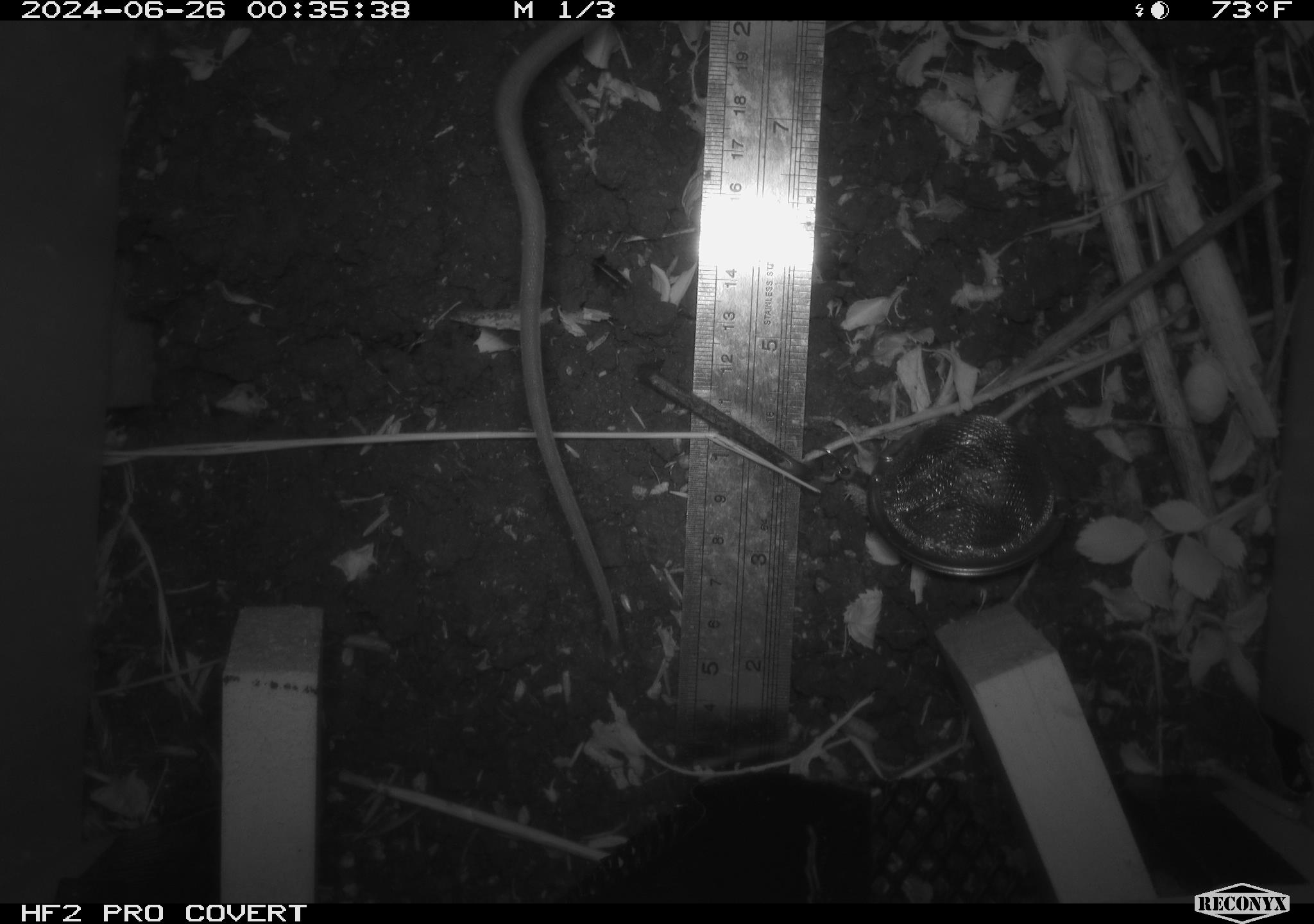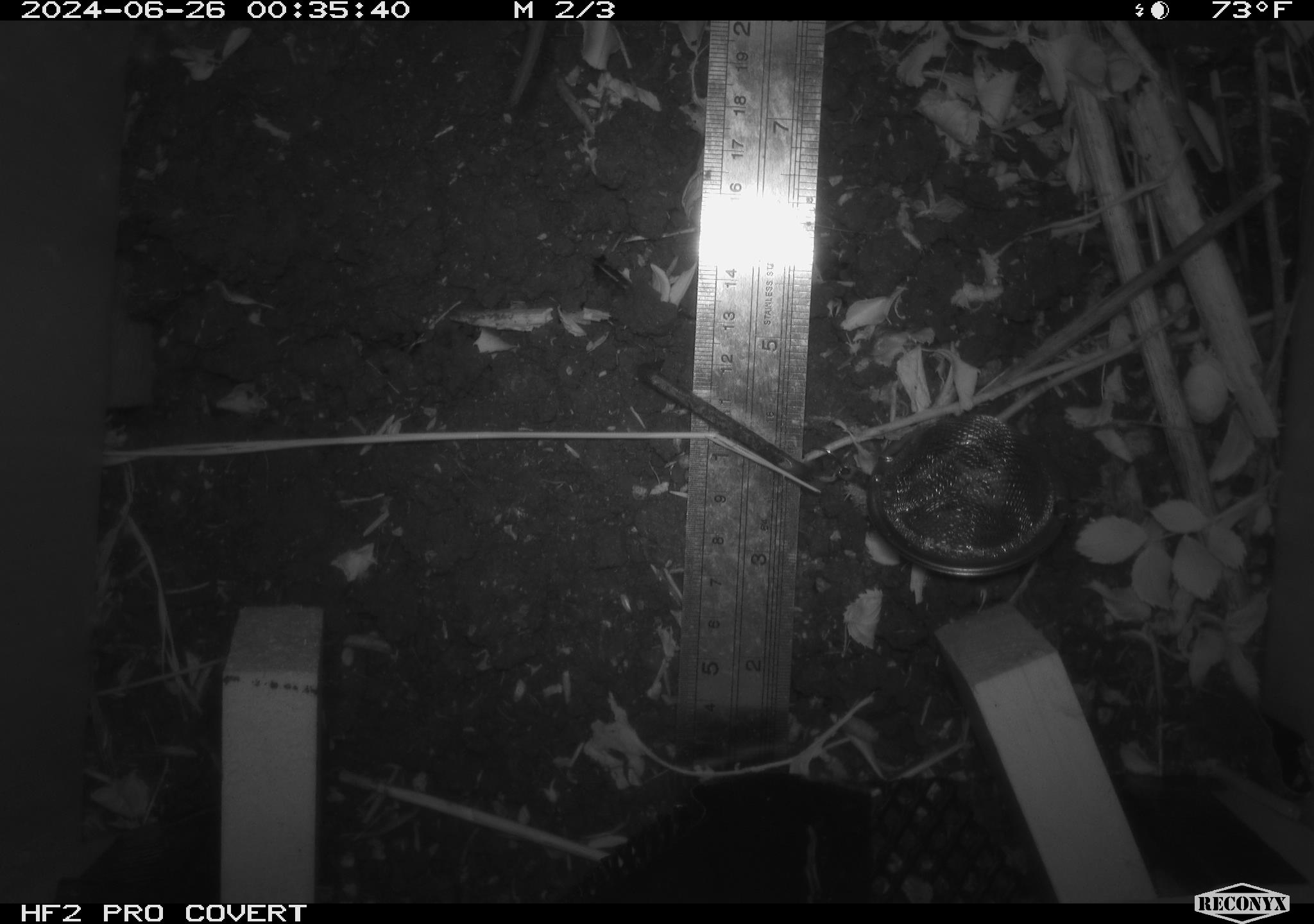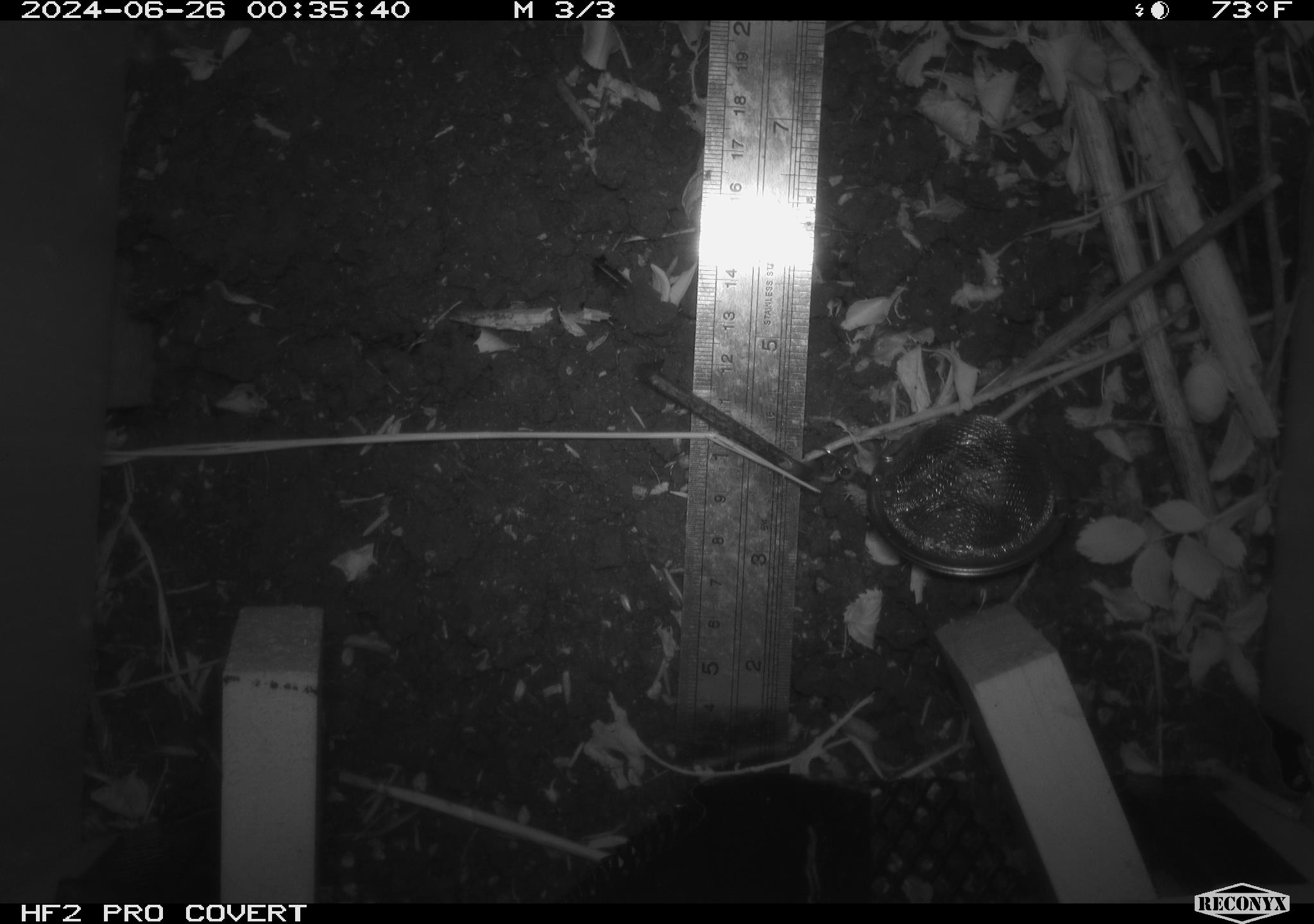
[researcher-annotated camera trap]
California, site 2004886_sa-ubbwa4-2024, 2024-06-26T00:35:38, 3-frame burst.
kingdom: Animalia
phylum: Chordata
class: Mammalia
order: Rodentia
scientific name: Rodentia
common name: woodrat or rat or mouse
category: woodrat or rat or mouse species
Woodrat or rat or mouse species (woodrat or rat or mouse) (Rodentia).